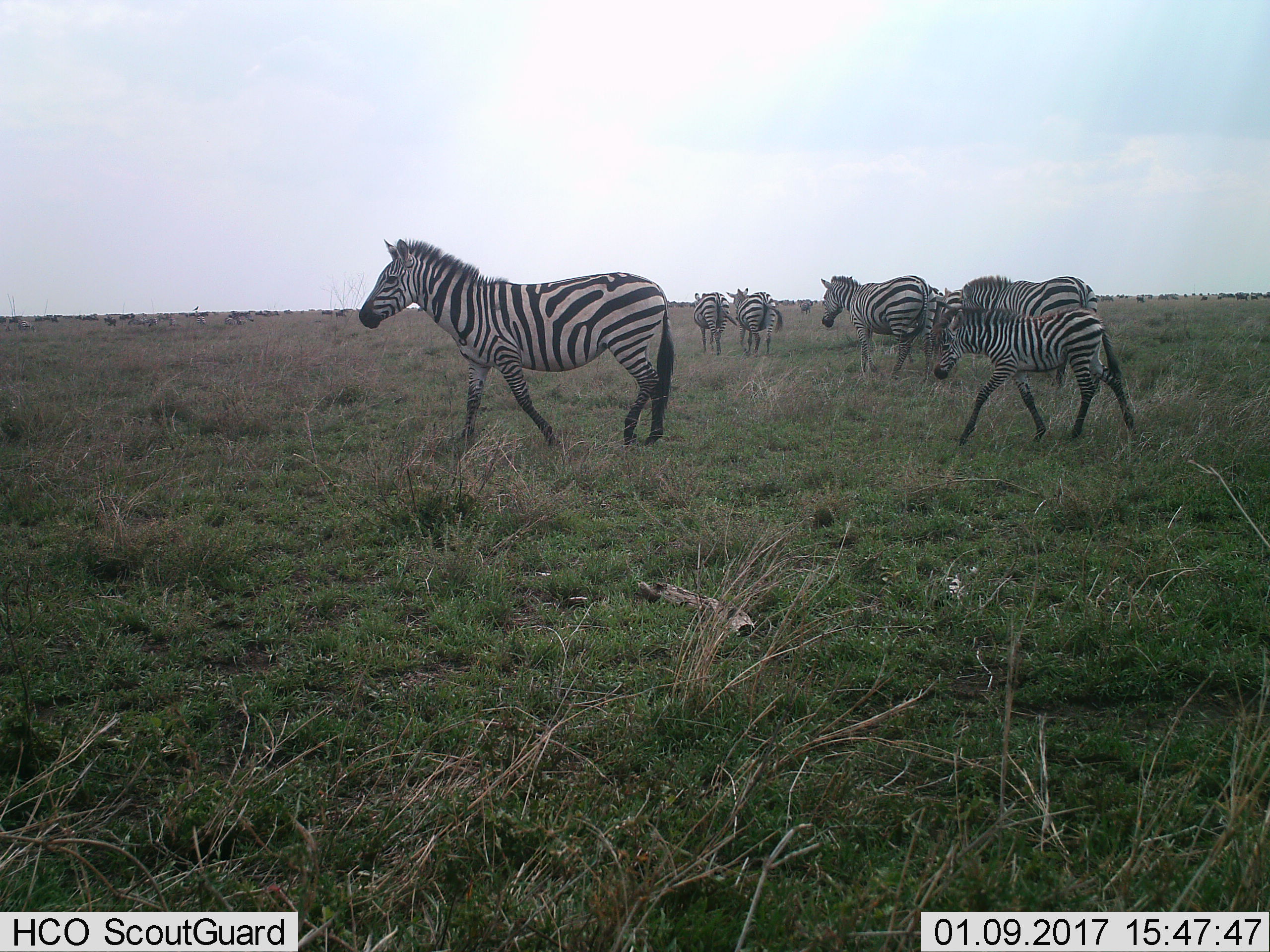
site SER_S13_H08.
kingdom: Animalia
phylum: Chordata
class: Mammalia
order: Perissodactyla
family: Equidae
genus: Equus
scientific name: Equus quagga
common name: plains zebra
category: zebraplains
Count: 6.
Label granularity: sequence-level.